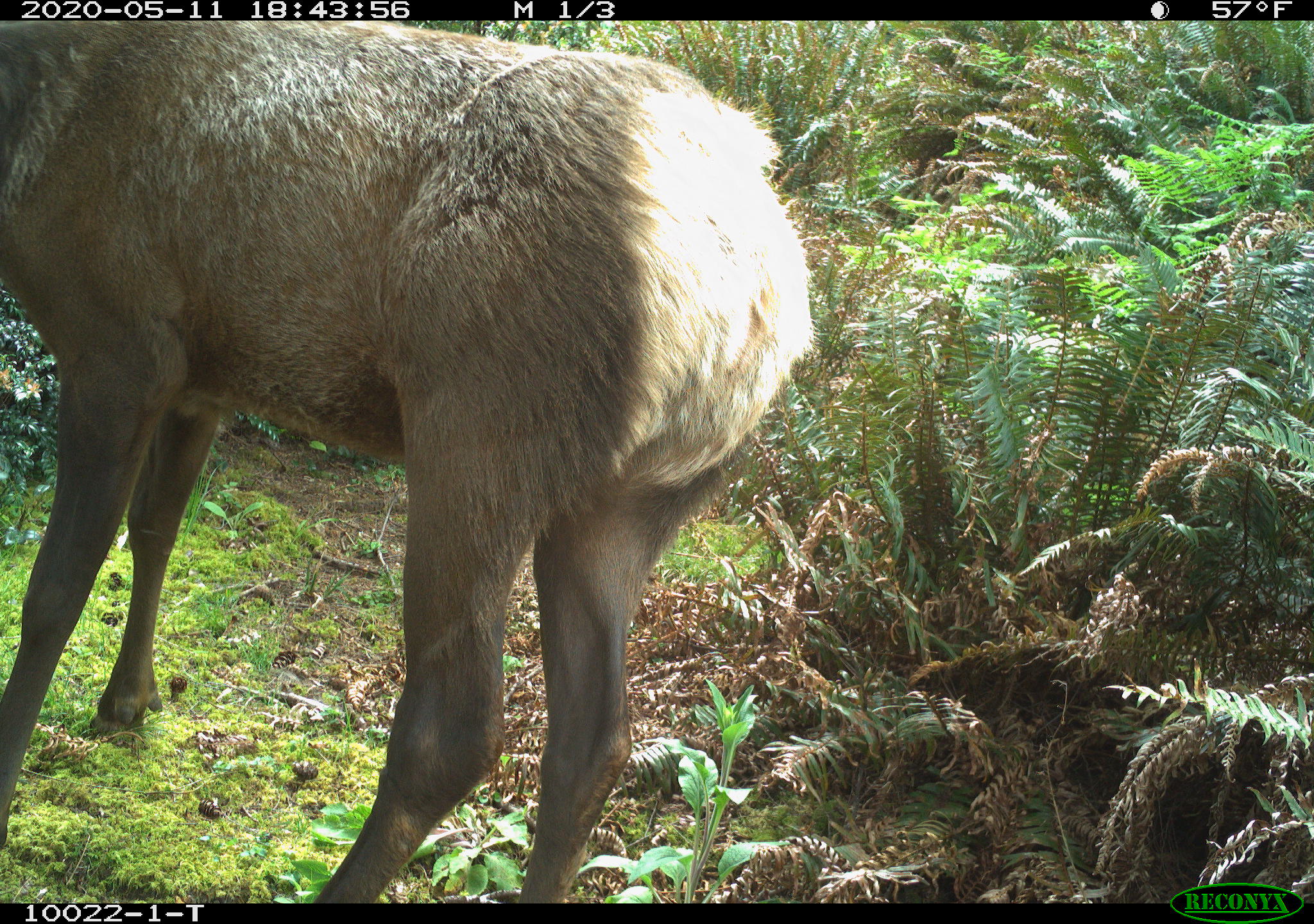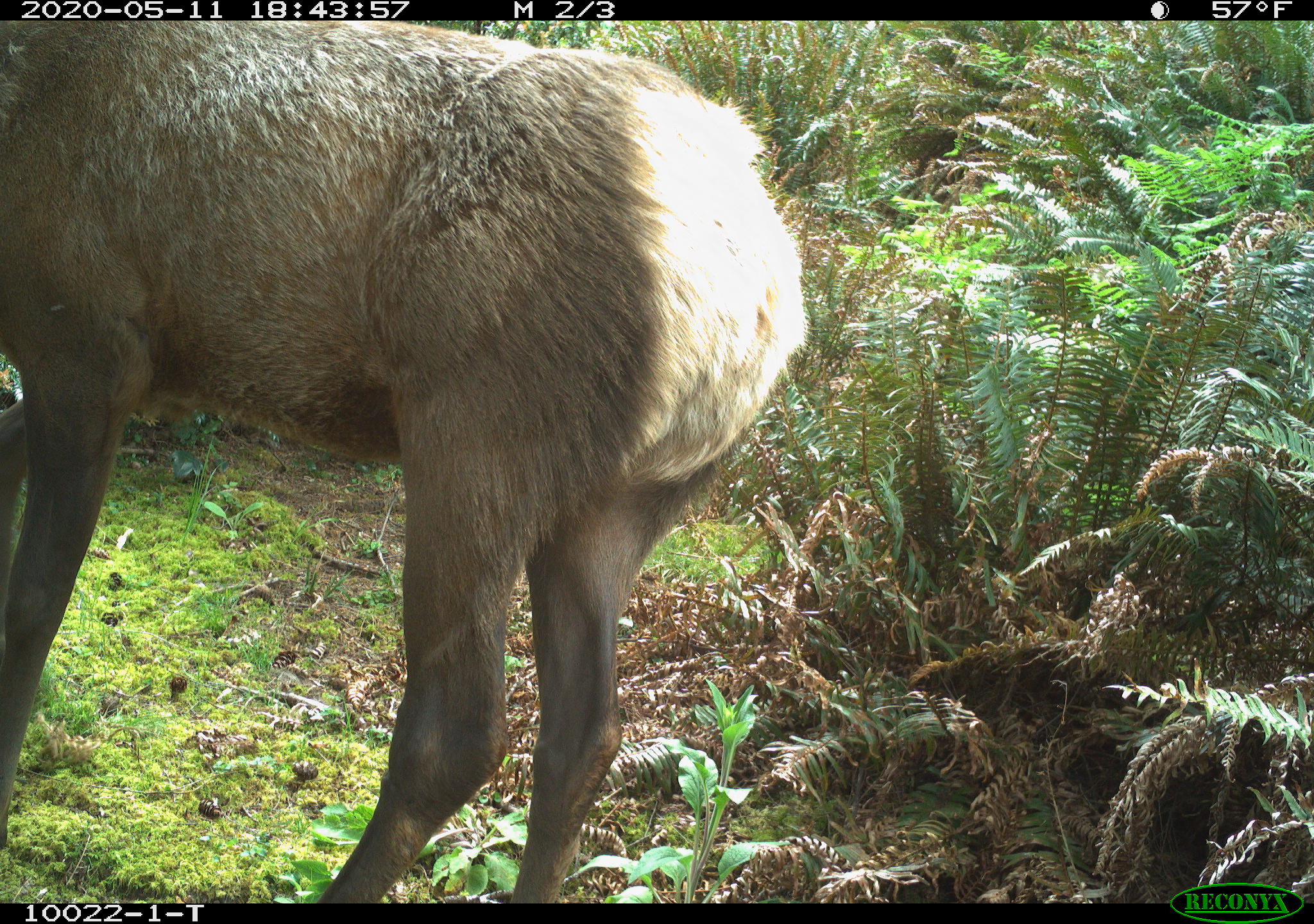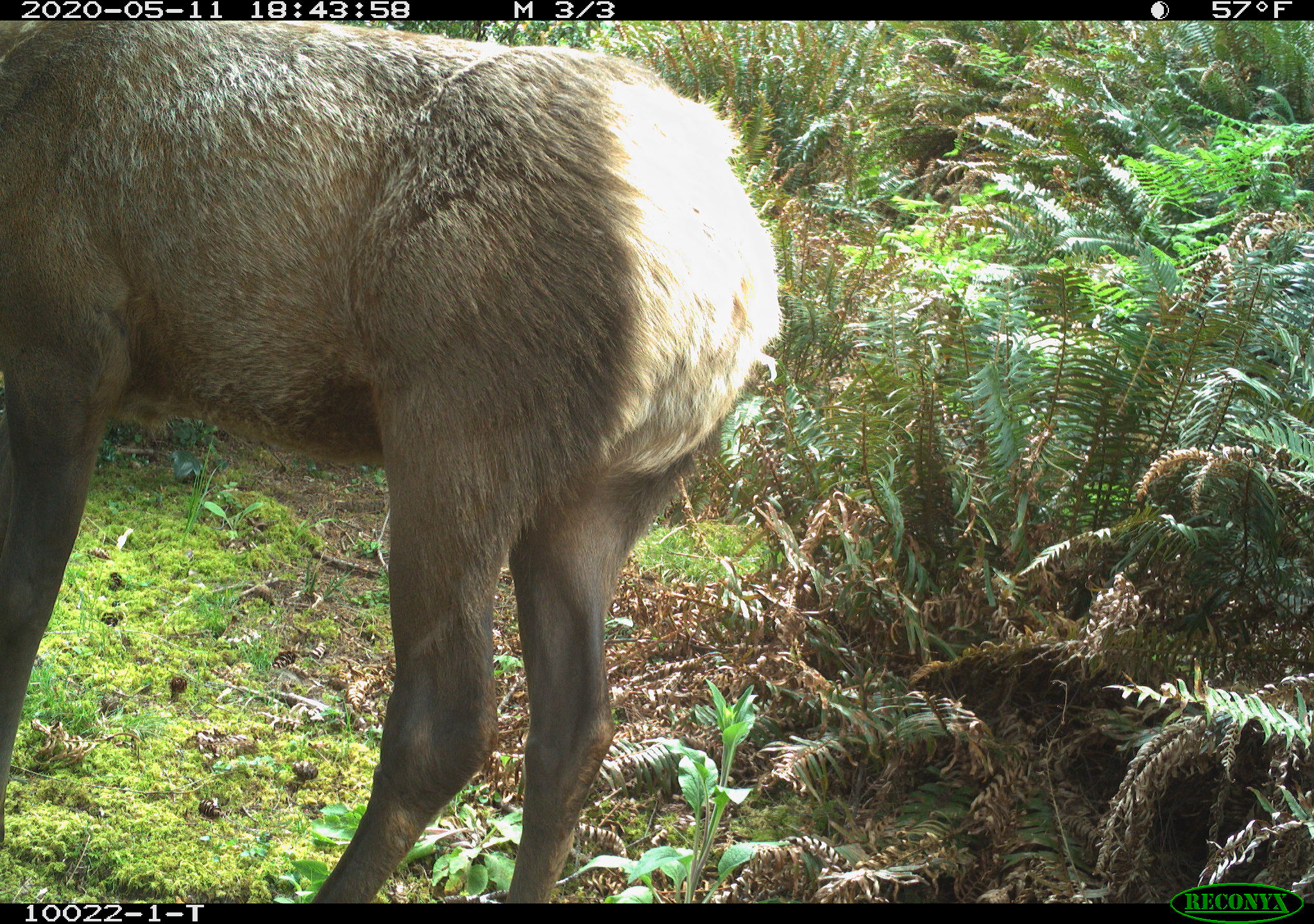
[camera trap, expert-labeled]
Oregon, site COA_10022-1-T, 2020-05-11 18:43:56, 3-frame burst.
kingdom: Animalia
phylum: Chordata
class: Mammalia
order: Artiodactyla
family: Cervidae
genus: Cervus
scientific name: Cervus canadensis roosevelti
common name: roosevelt elk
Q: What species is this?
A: Roosevelt elk (Cervus canadensis roosevelti).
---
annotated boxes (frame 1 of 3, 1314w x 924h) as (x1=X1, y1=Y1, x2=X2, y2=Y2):
roosevelt elk: (x1=5, y1=24, x2=832, y2=893)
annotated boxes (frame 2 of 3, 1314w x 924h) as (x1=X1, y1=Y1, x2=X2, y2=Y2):
roosevelt elk: (x1=1, y1=24, x2=815, y2=890)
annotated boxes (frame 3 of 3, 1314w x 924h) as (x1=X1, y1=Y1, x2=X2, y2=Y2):
roosevelt elk: (x1=5, y1=24, x2=796, y2=890)